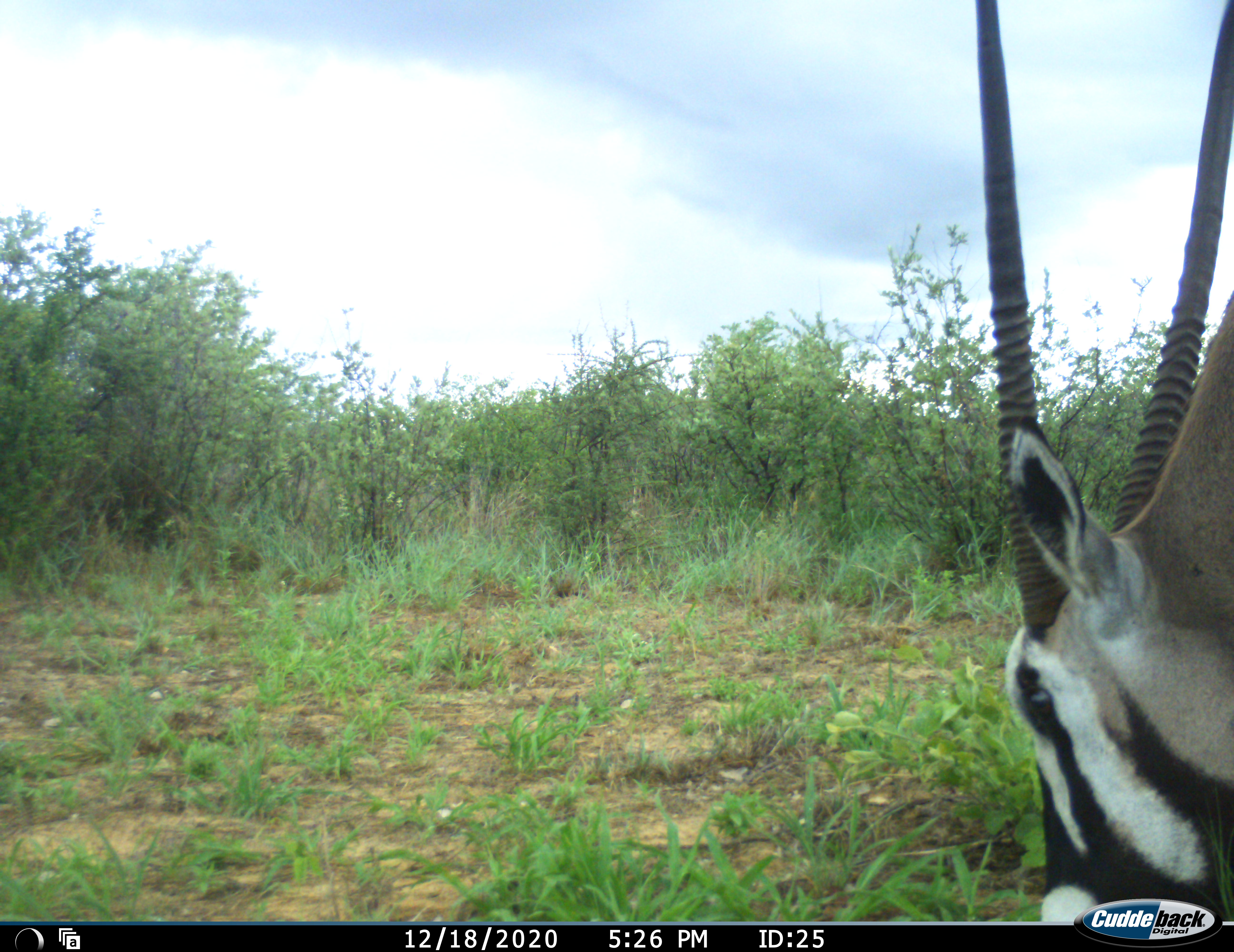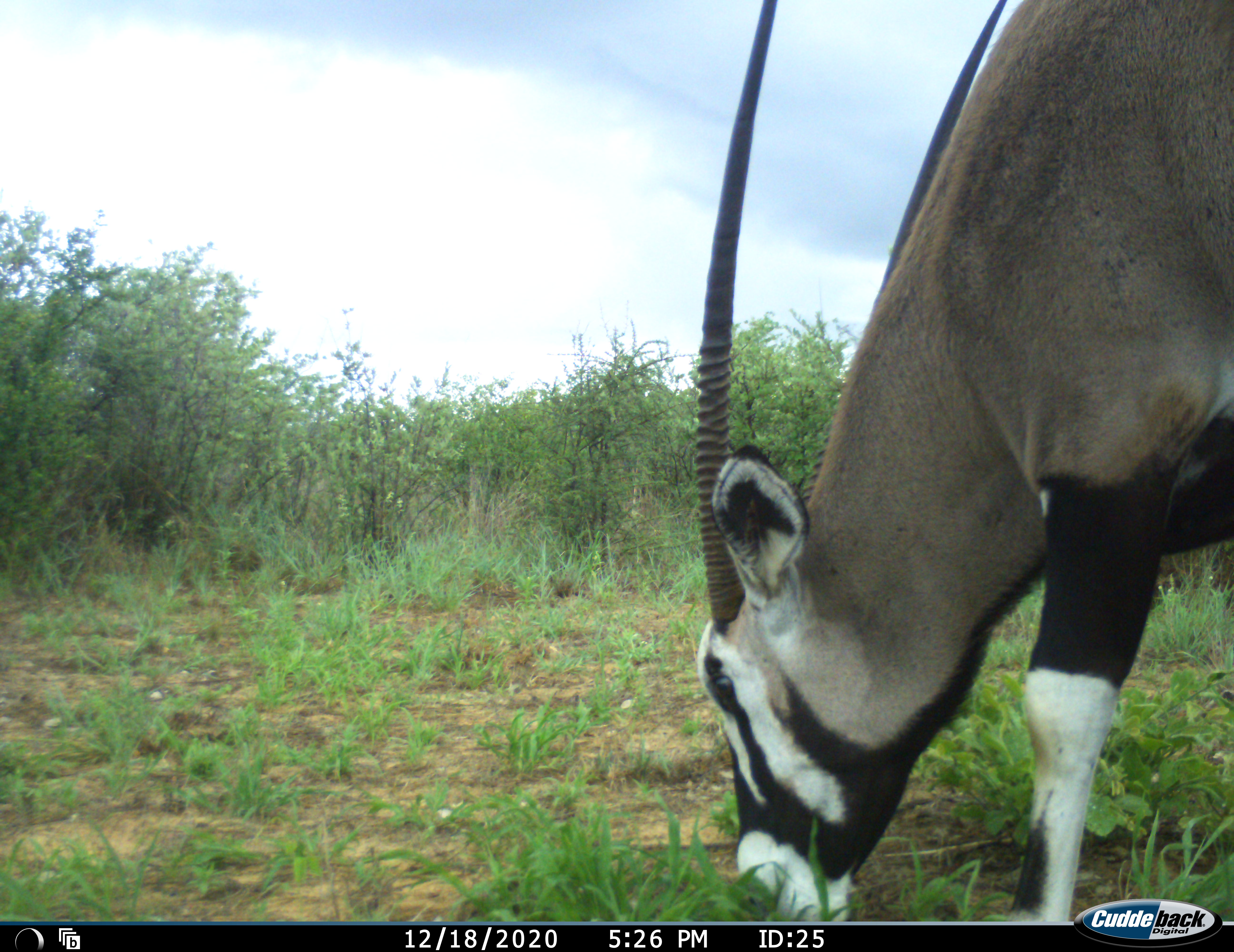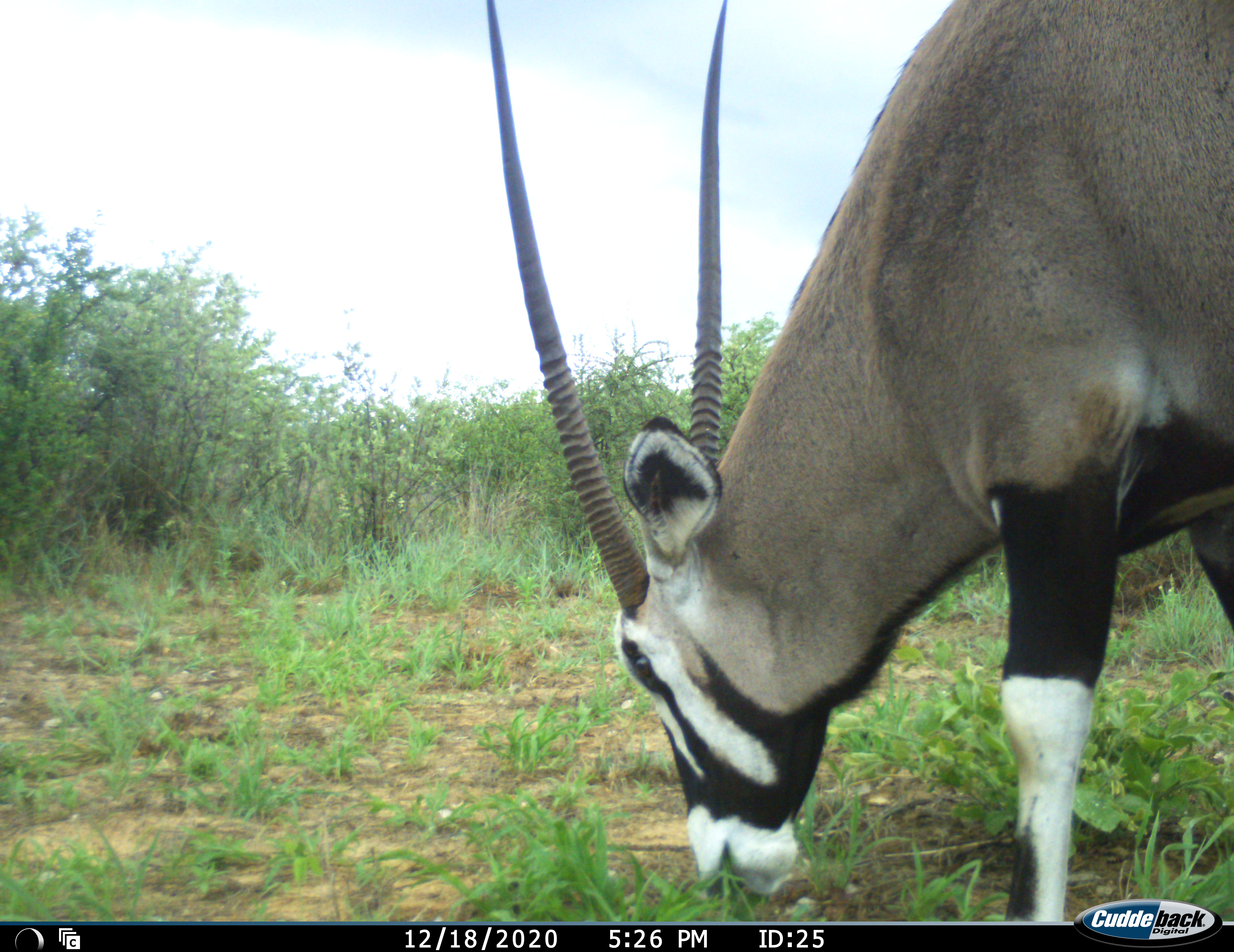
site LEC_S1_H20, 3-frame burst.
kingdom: Animalia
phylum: Chordata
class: Mammalia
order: Artiodactyla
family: Bovidae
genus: Oryx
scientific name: Oryx gazella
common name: gemsbok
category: oryx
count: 1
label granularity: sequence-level